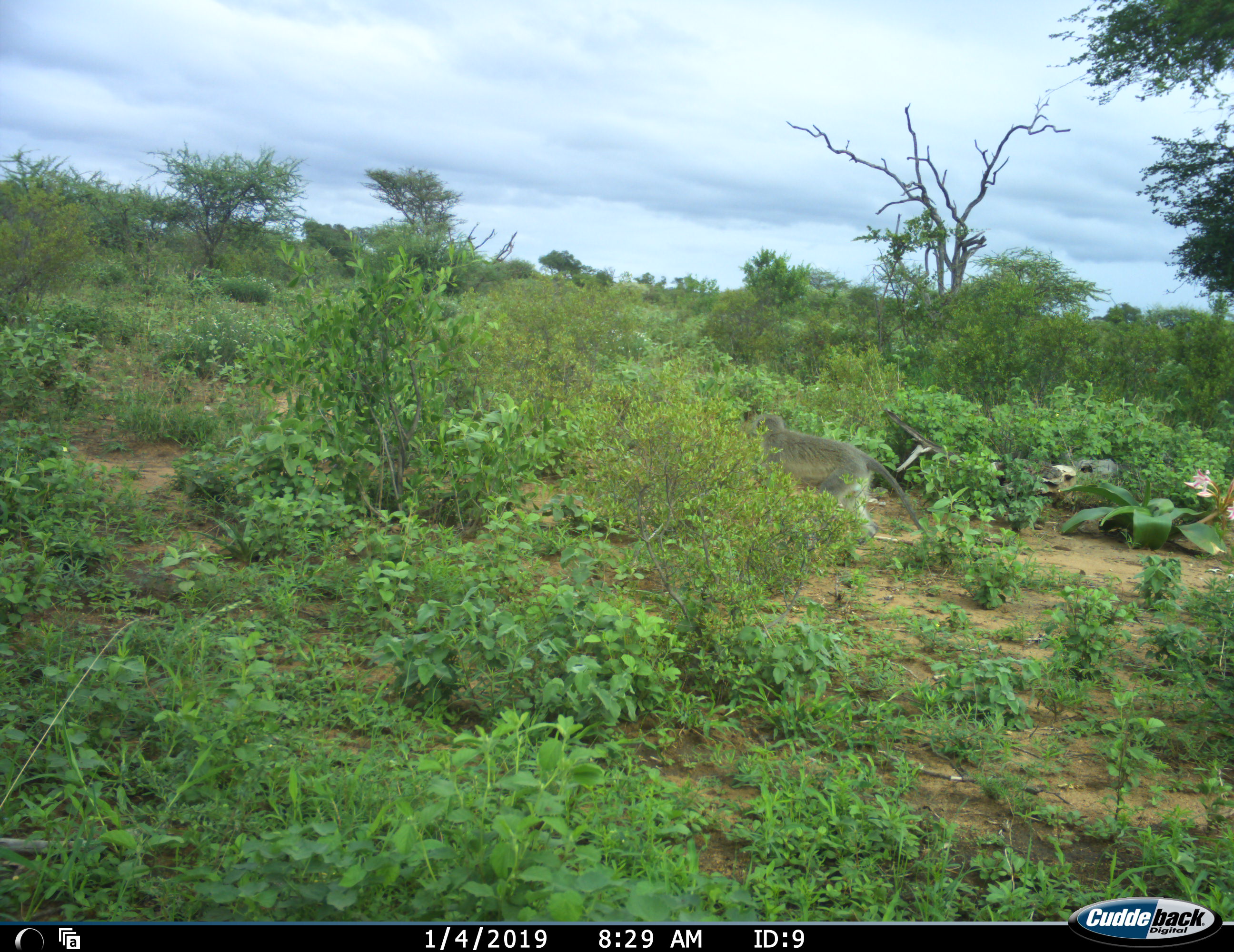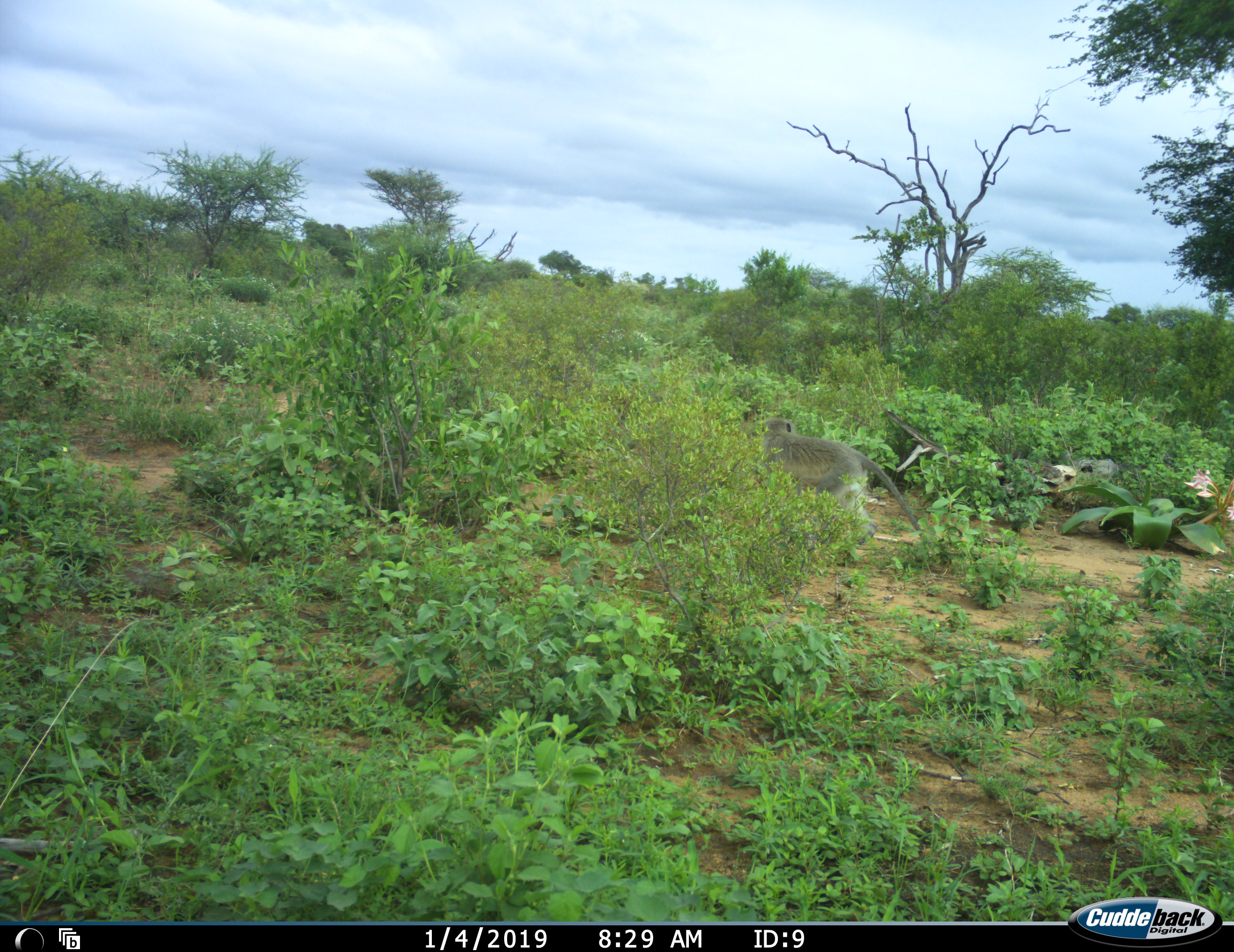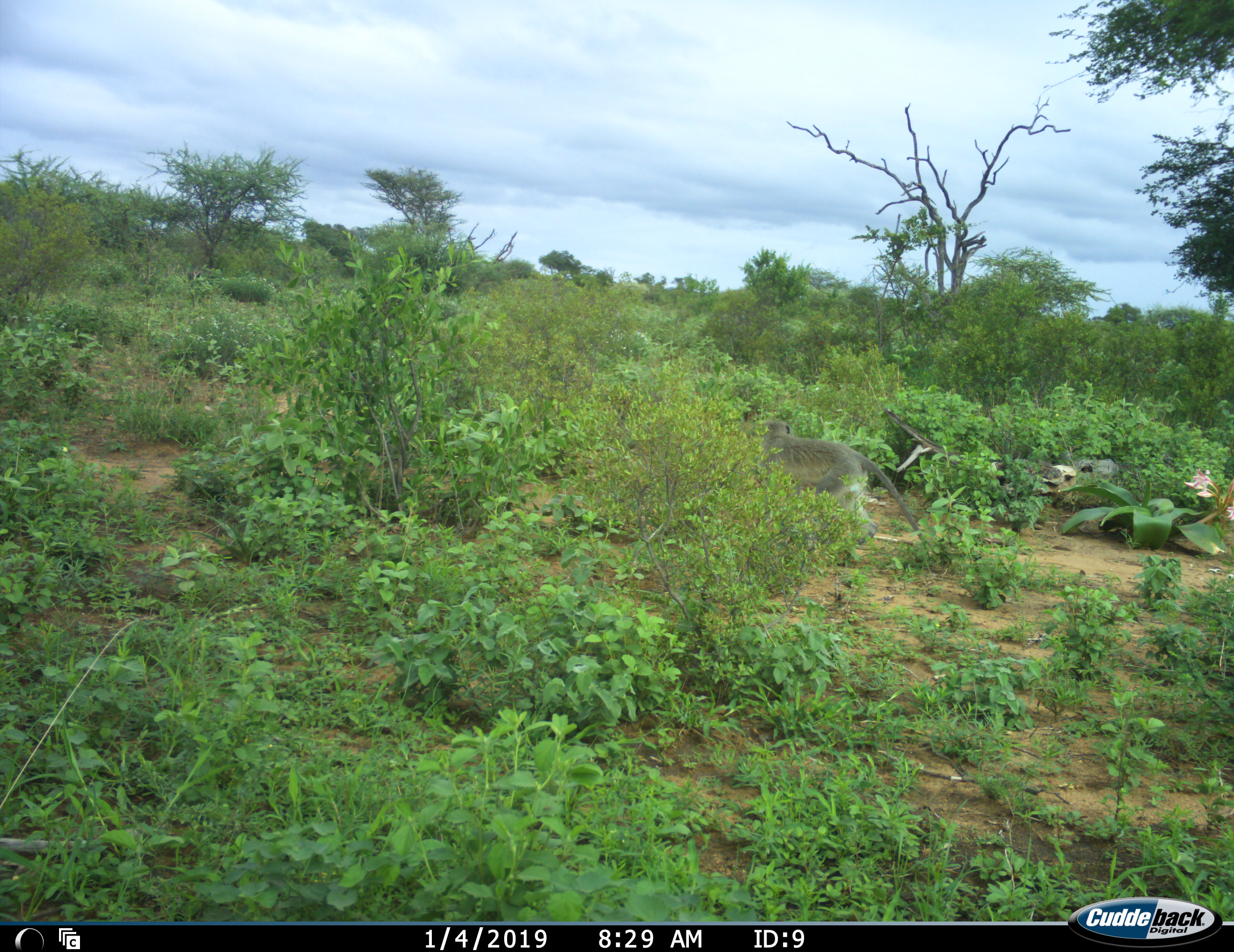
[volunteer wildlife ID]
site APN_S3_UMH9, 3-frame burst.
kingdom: Animalia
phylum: Chordata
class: Mammalia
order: Primates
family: Cercopithecidae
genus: Chlorocebus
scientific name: Chlorocebus pygerythrus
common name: vervet monkey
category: monkeyvervet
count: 1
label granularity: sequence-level